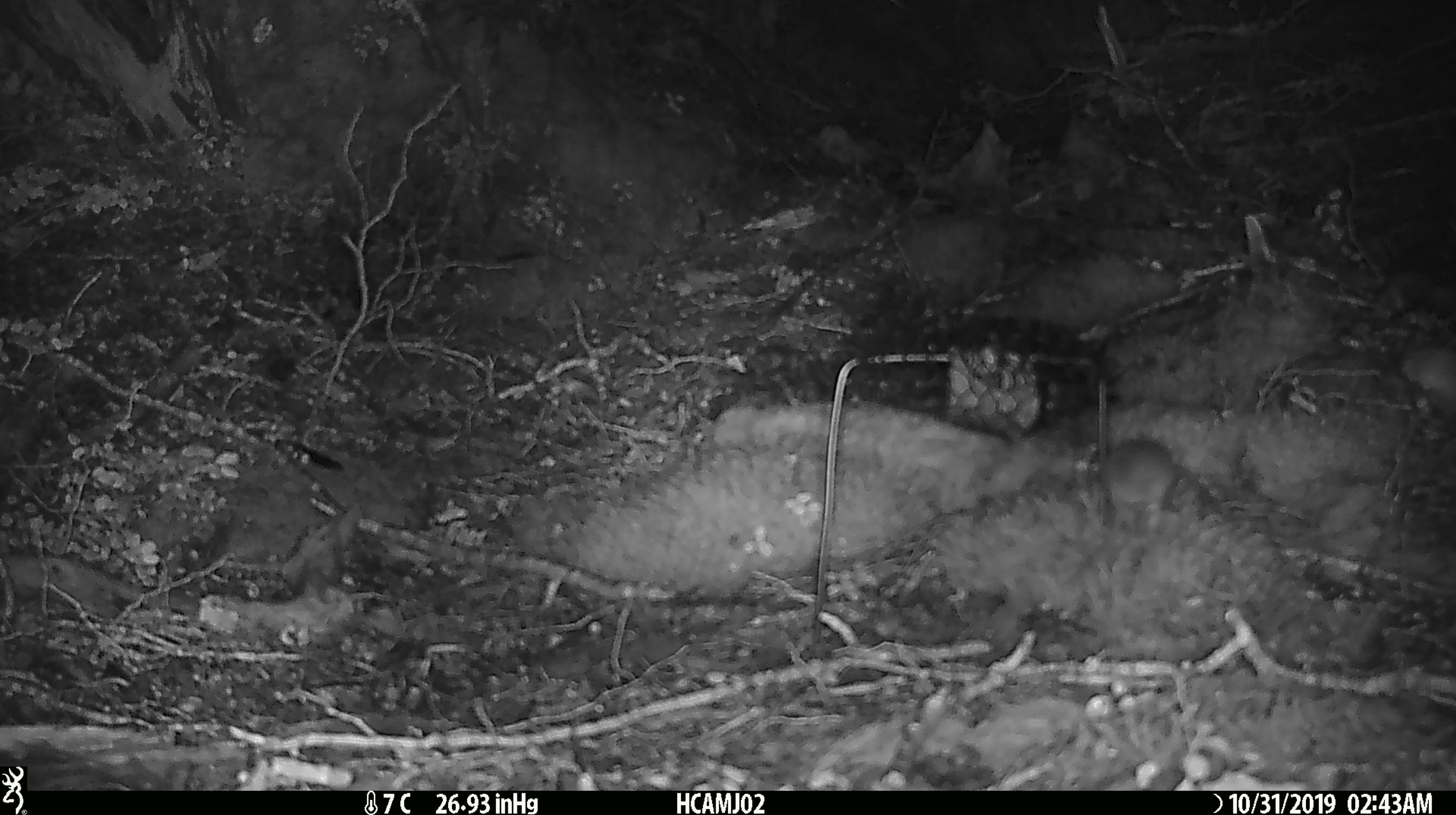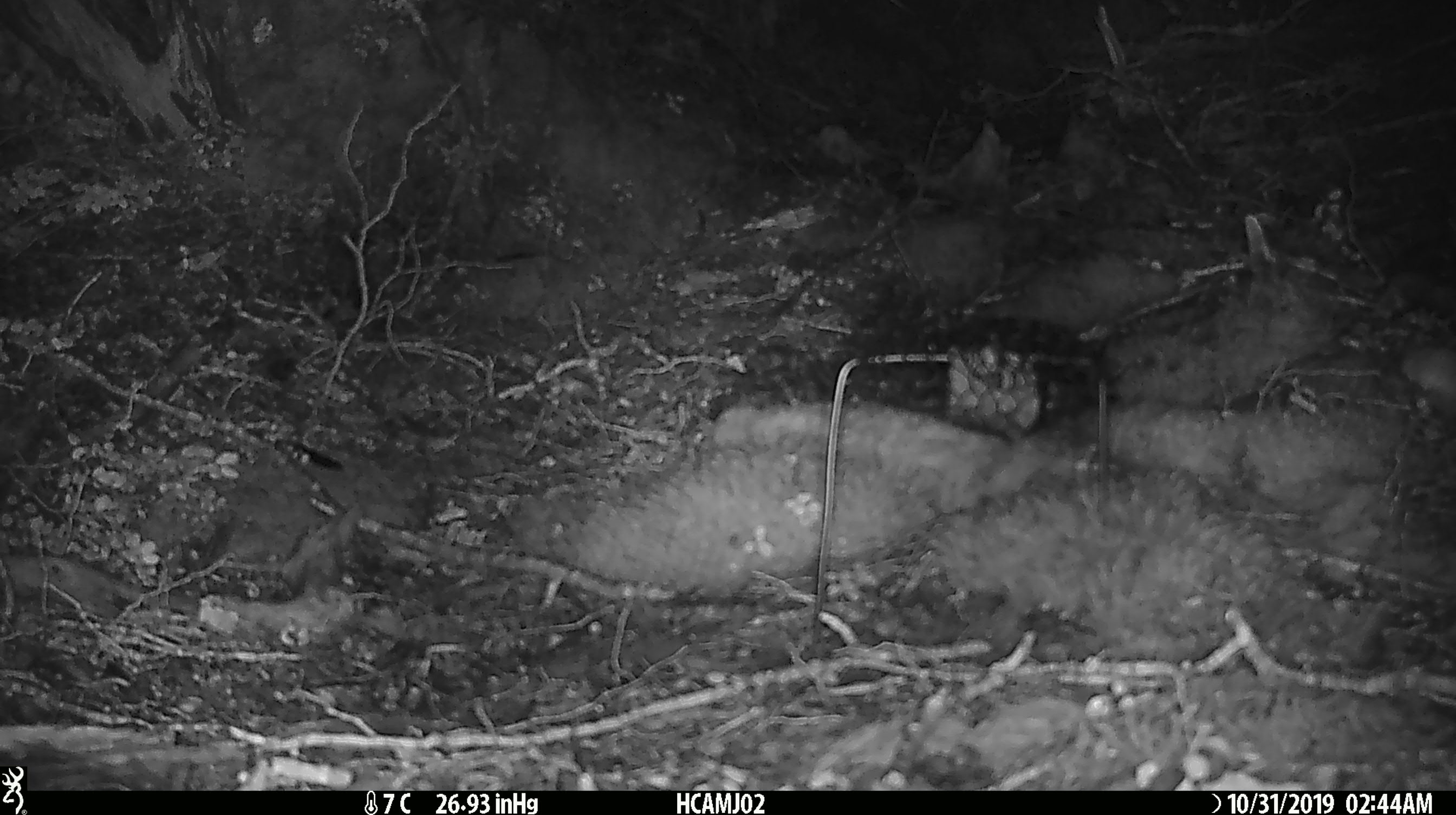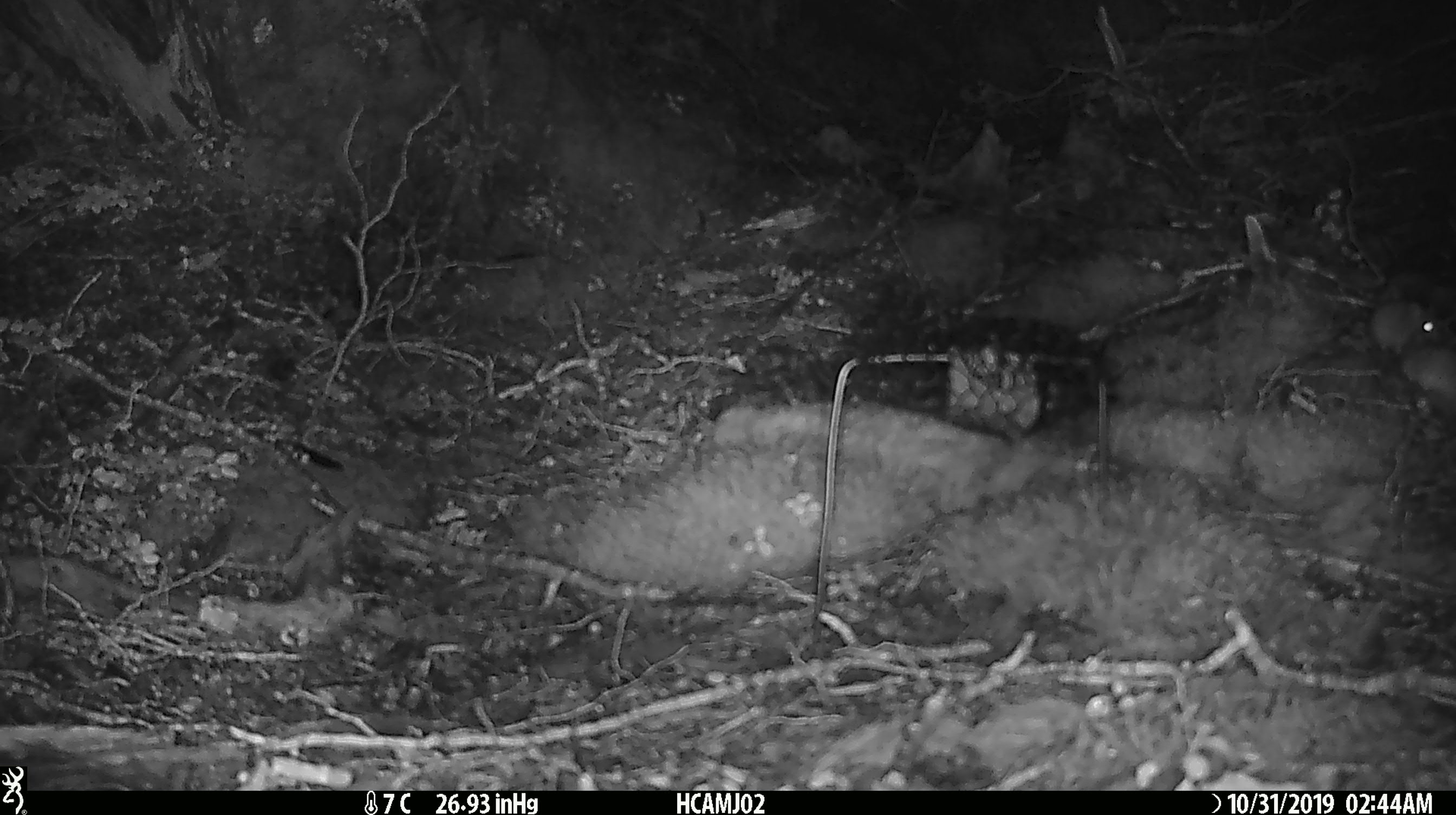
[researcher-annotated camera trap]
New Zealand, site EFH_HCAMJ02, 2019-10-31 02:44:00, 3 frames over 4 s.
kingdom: Animalia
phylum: Chordata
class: Mammalia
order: Rodentia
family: Muridae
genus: Mus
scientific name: Mus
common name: mouse